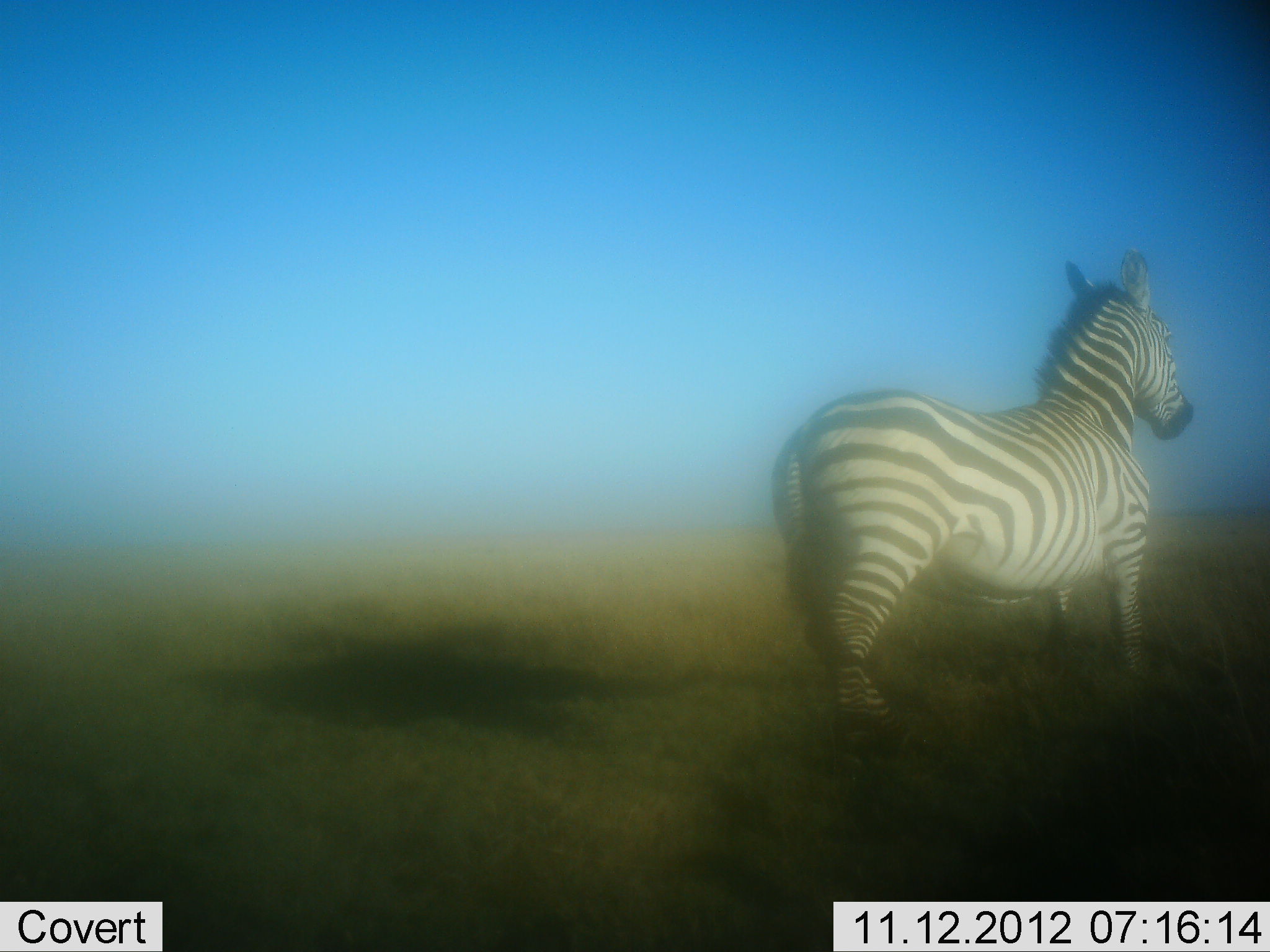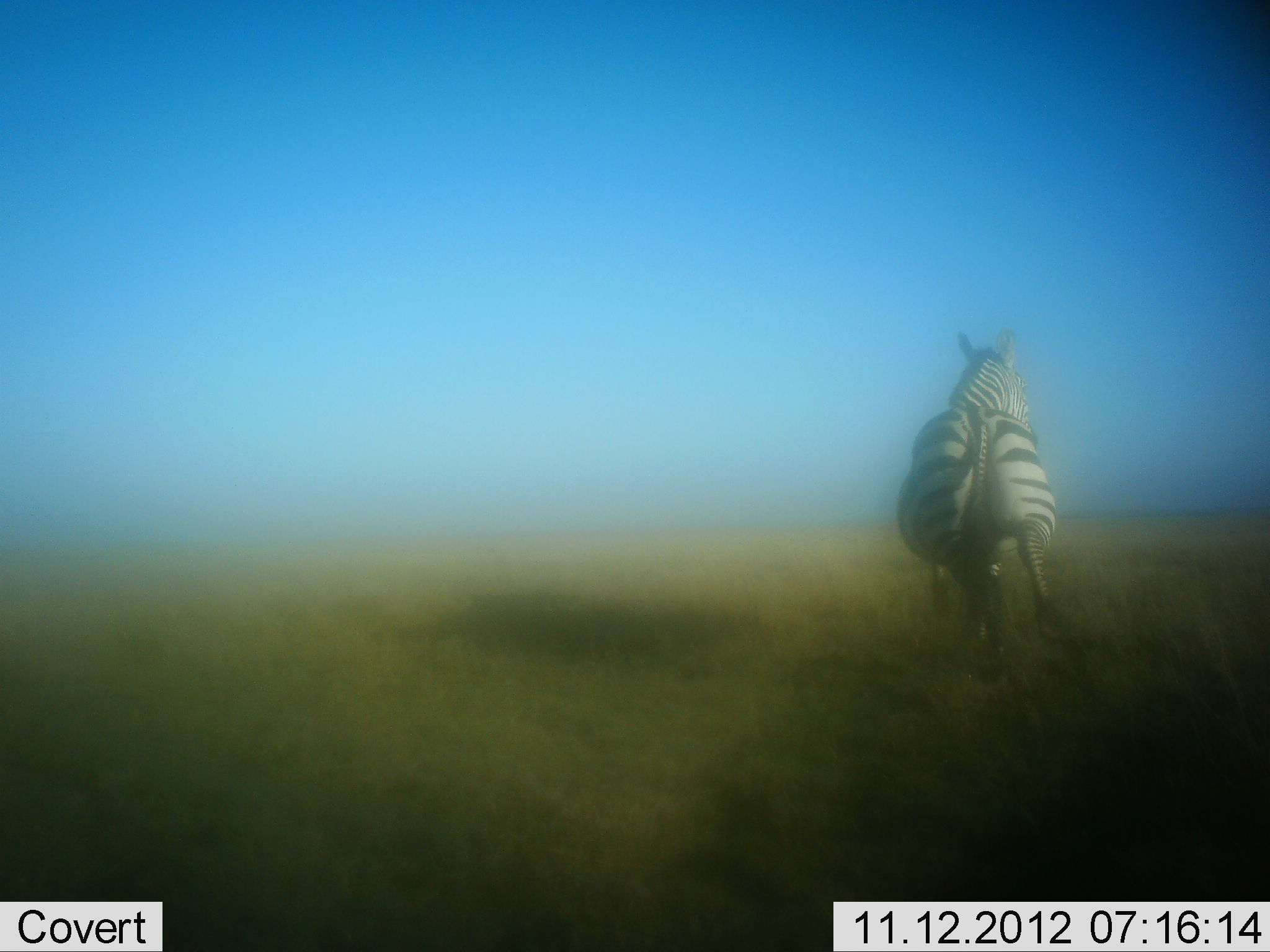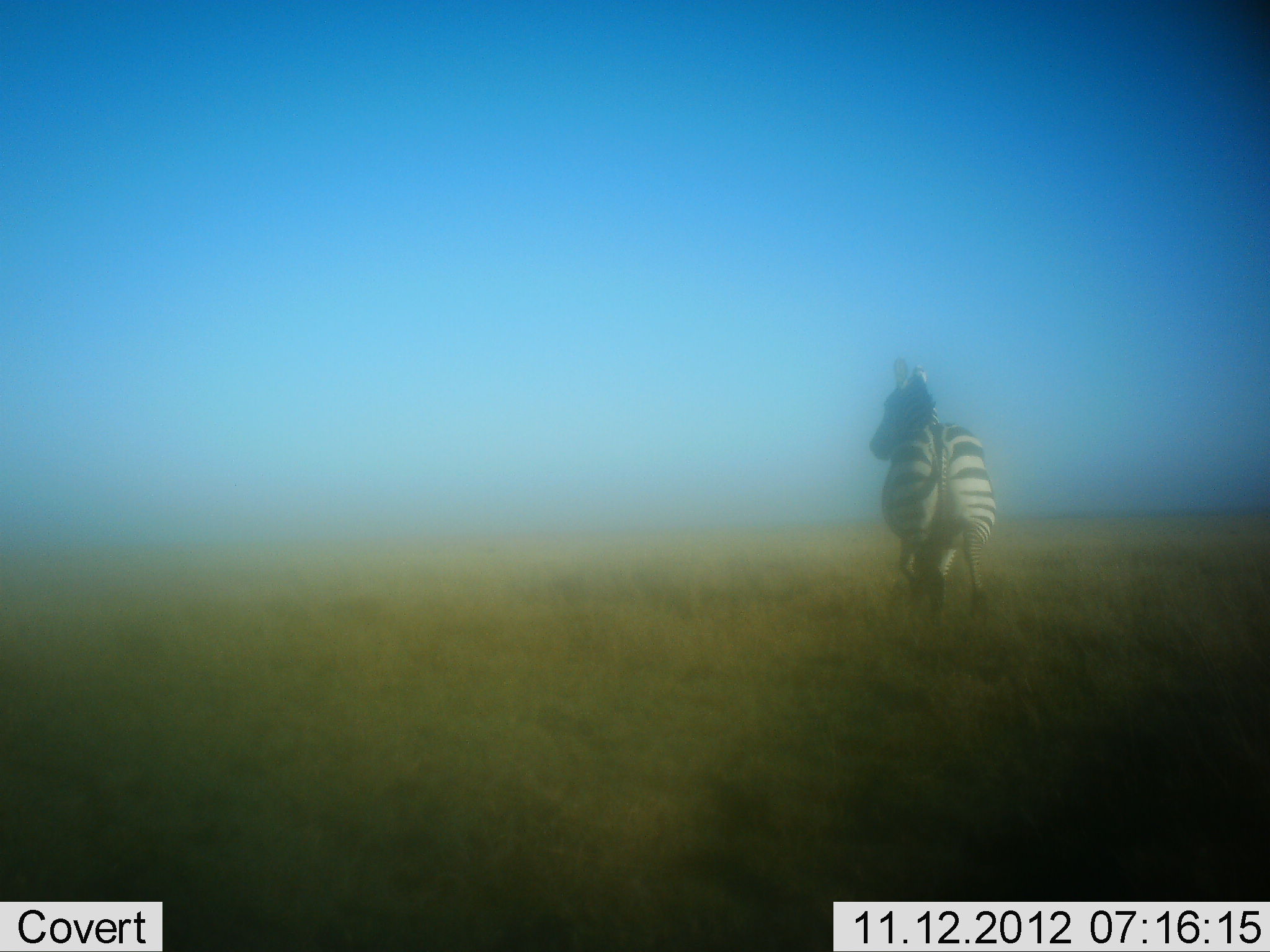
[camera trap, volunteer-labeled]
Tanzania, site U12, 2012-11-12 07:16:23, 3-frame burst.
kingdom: Animalia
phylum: Chordata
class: Mammalia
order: Perissodactyla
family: Equidae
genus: Equus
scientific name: Equus quagga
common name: plains zebra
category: zebra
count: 1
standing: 0%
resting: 0%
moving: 100%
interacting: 10%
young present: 0%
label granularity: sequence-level